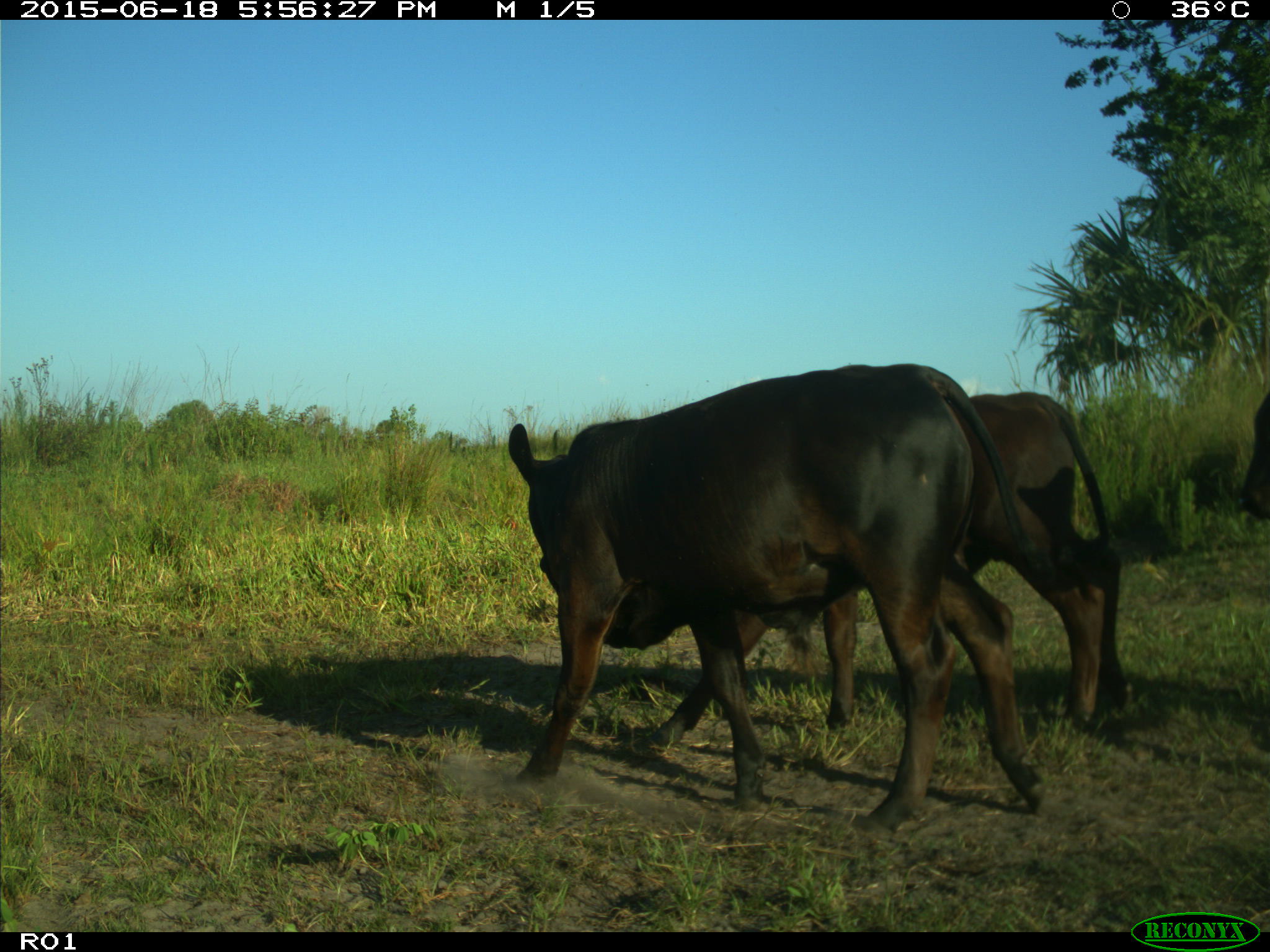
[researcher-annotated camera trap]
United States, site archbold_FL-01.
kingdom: Animalia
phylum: Chordata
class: Mammalia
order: Artiodactyla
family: Bovidae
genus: Bos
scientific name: Bos taurus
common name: domestic cow